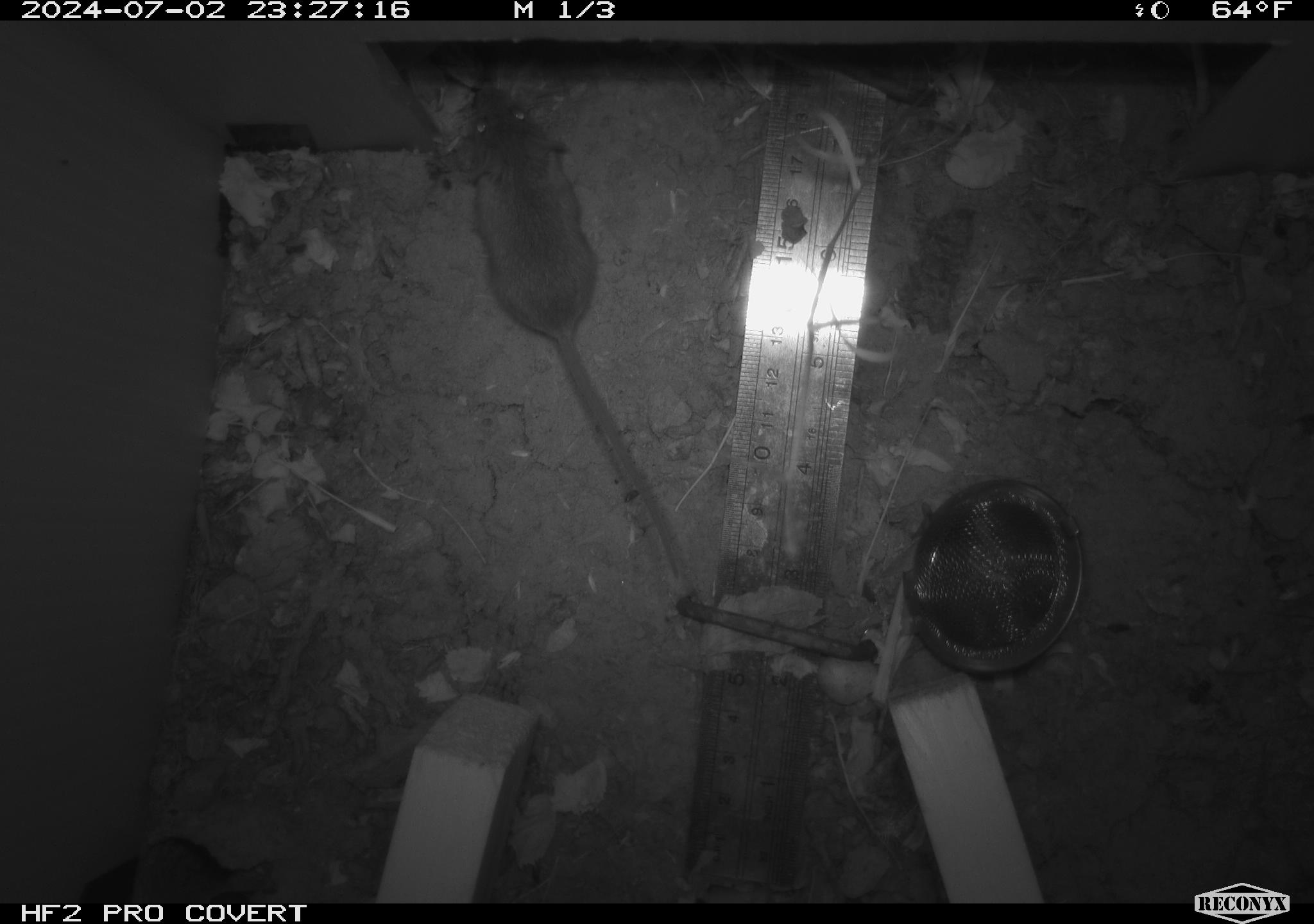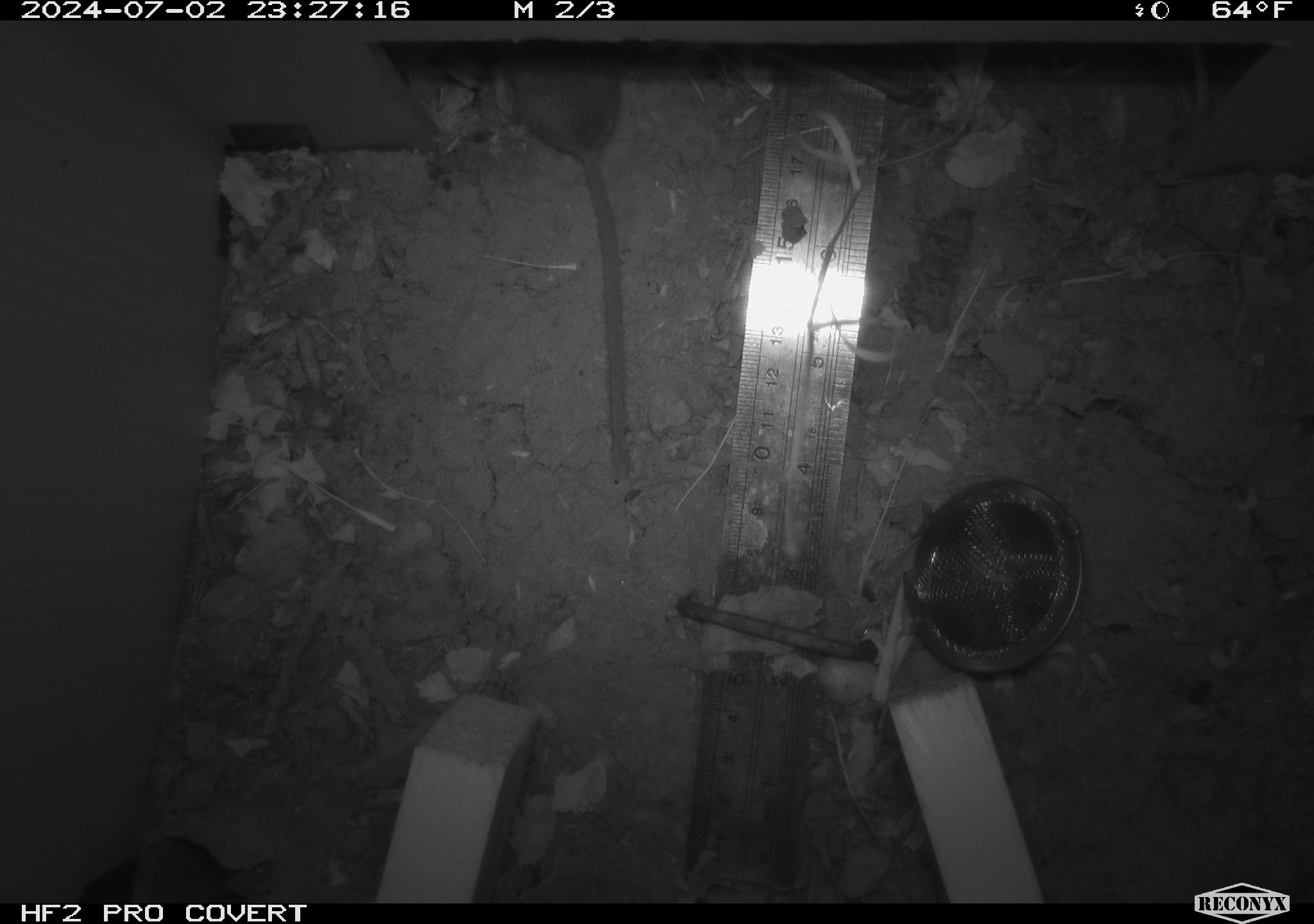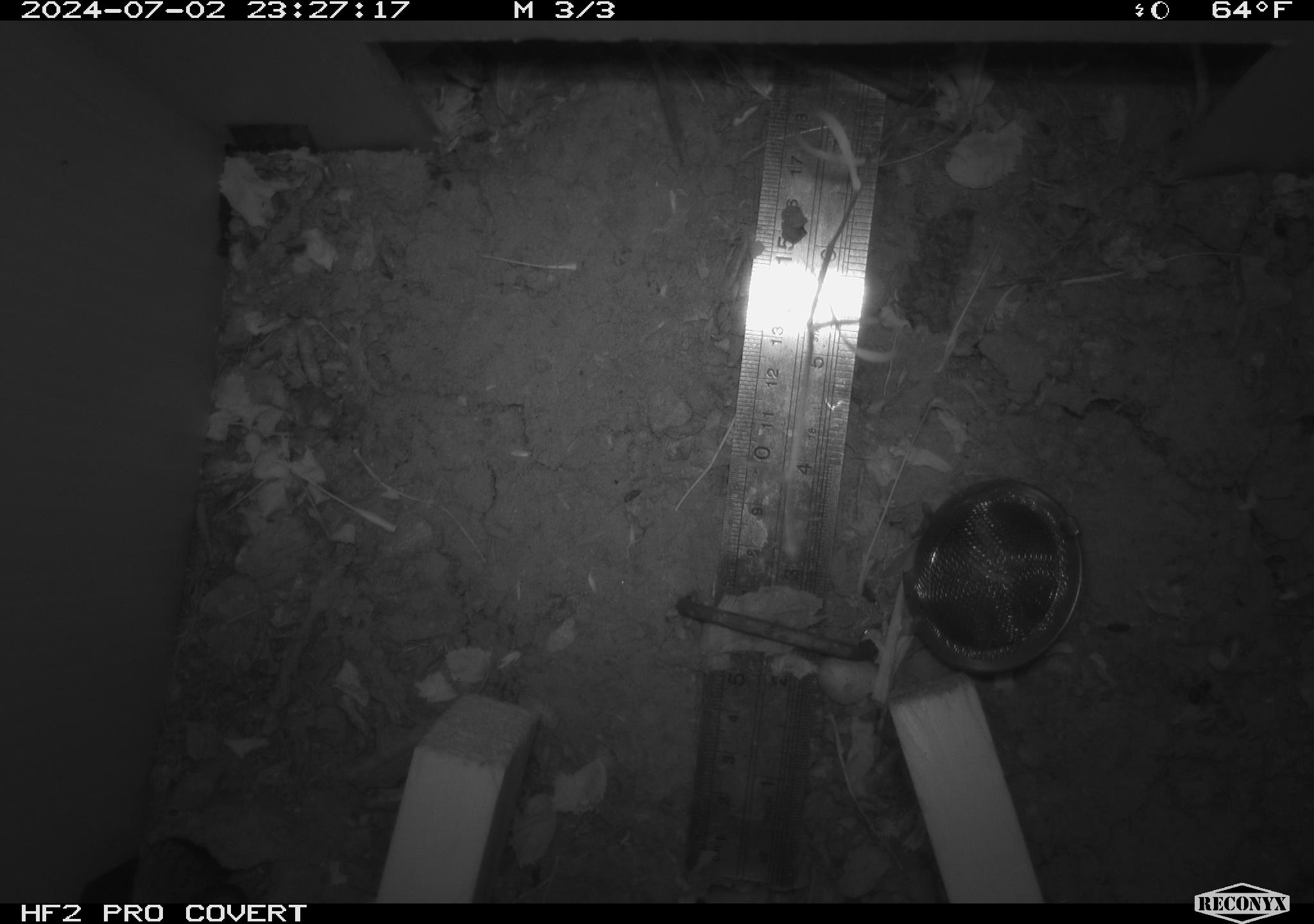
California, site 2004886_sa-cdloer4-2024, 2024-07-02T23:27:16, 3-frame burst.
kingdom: Animalia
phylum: Chordata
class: Mammalia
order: Rodentia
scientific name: Rodentia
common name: rodent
Rodent (Rodentia).